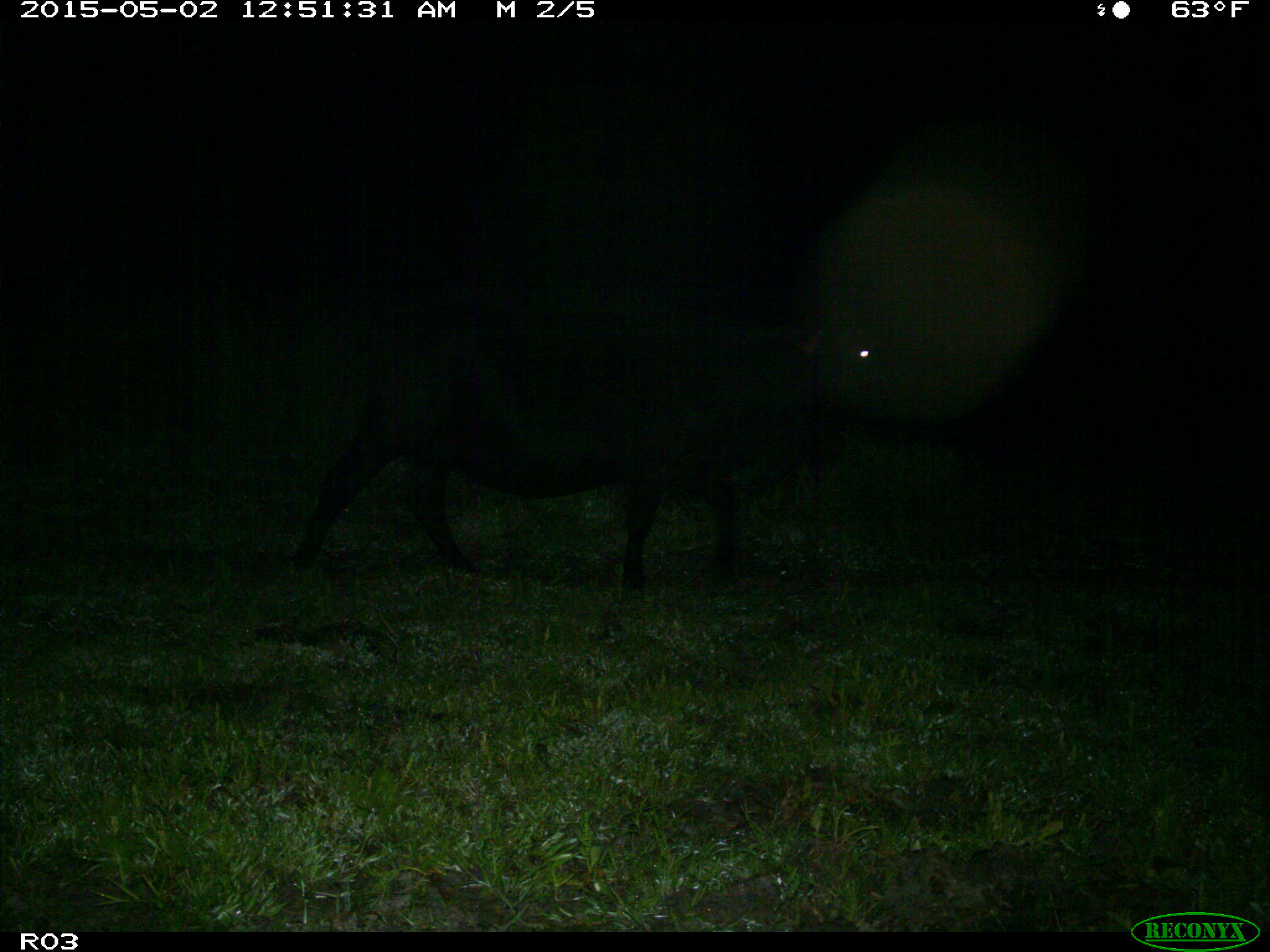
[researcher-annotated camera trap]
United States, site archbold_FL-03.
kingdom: Animalia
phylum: Chordata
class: Mammalia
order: Artiodactyla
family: Bovidae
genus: Bos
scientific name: Bos taurus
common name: domestic cow